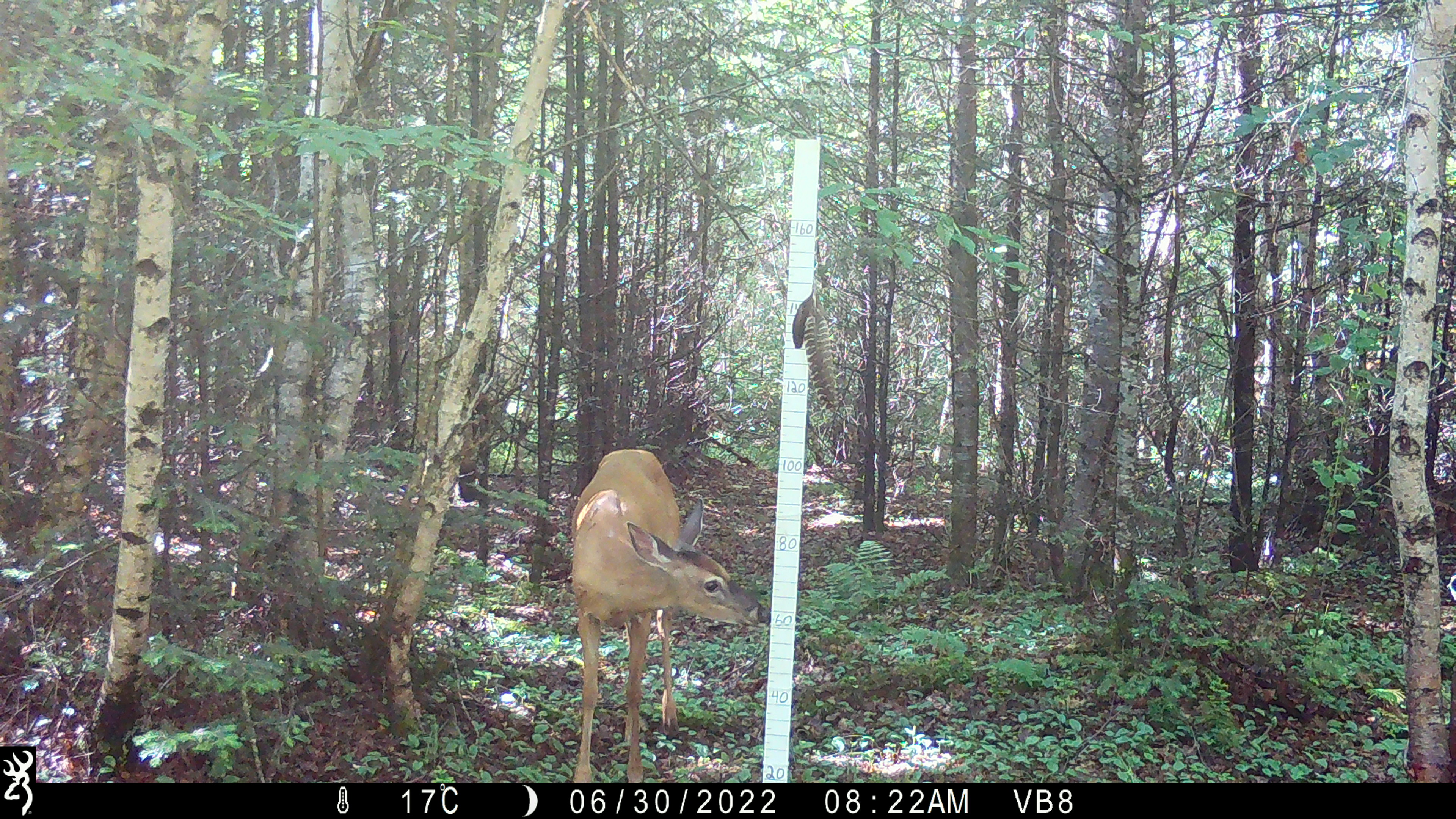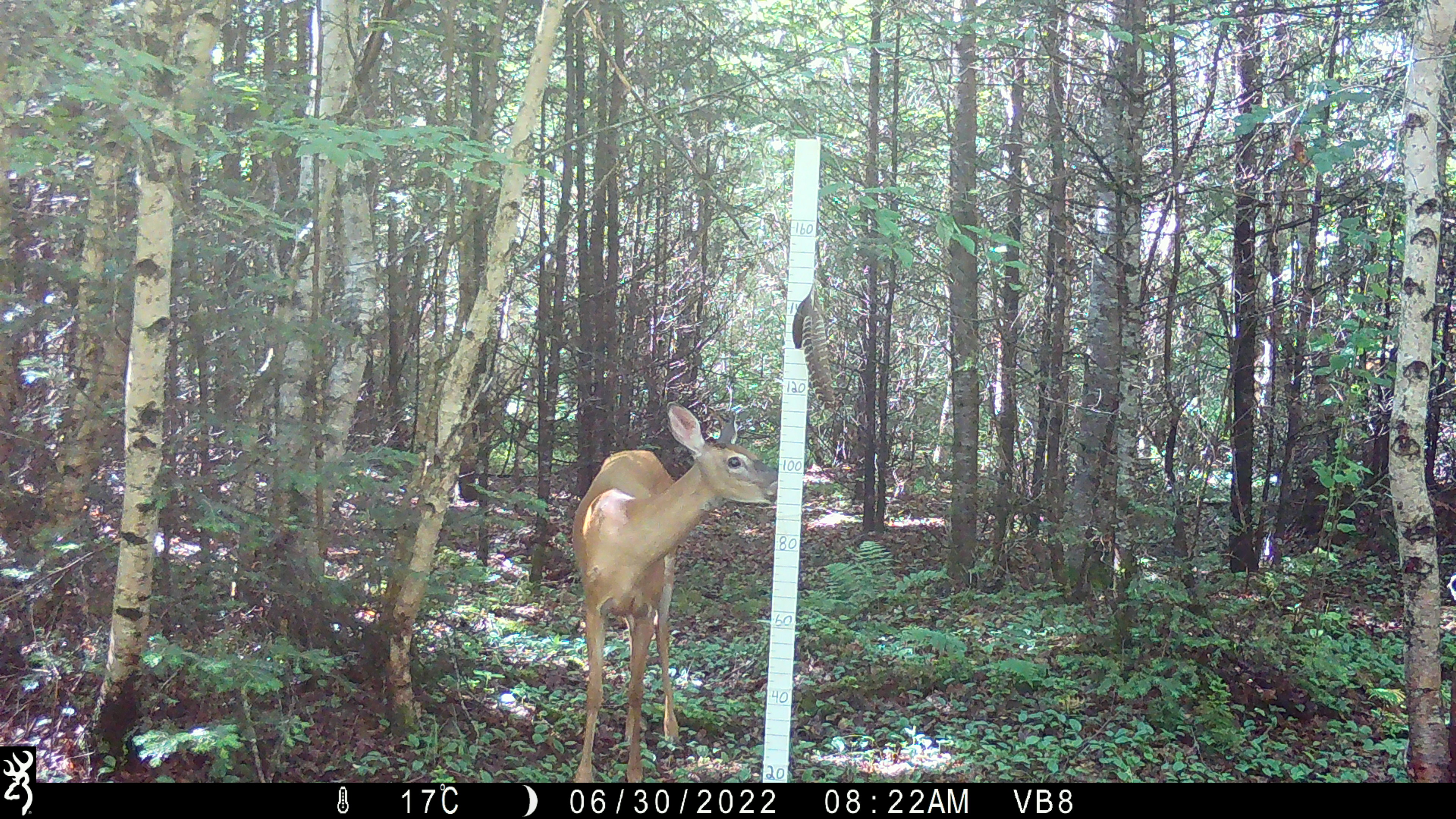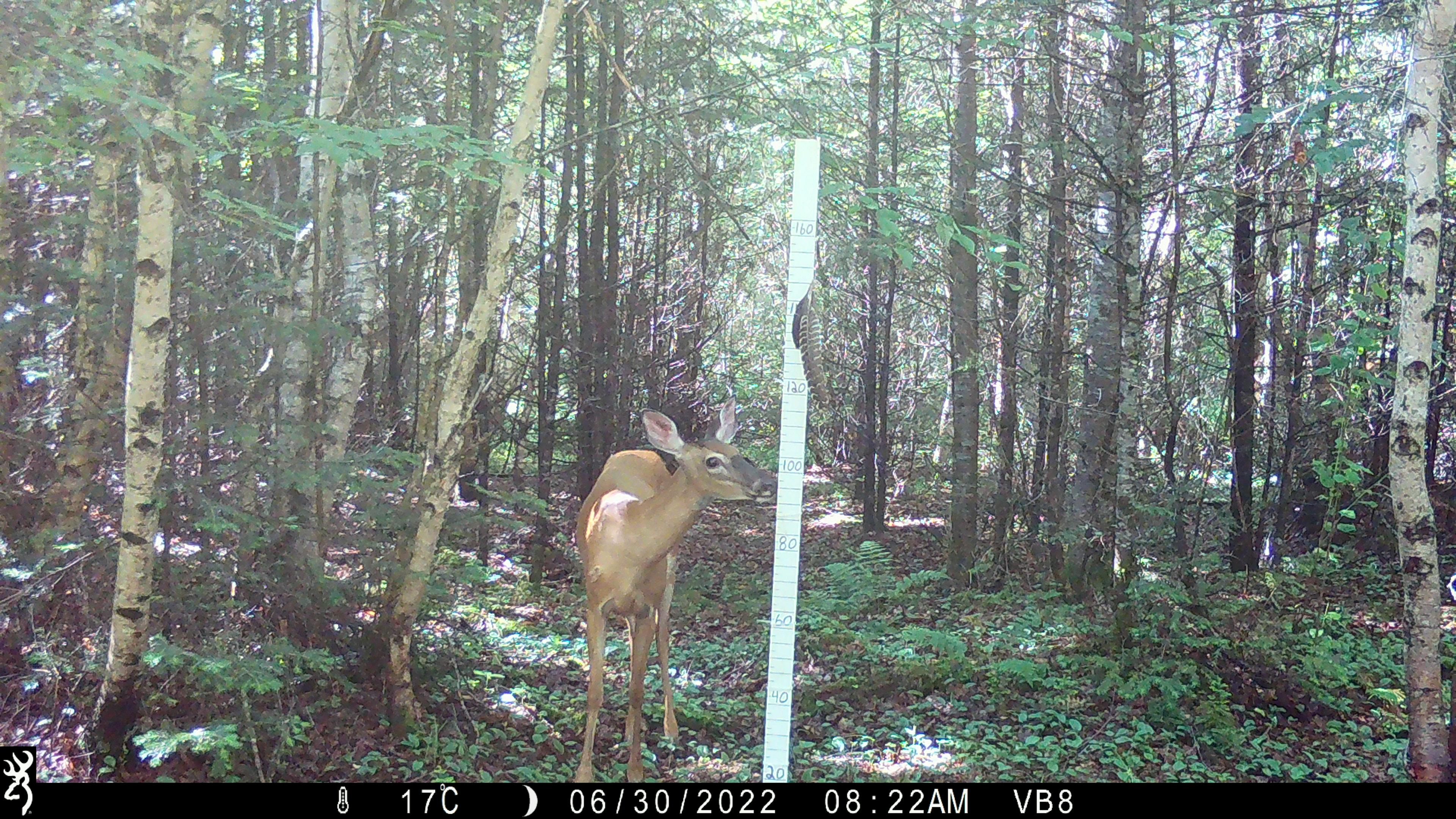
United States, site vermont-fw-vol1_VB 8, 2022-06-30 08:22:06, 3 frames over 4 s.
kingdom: Animalia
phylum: Chordata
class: Mammalia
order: Artiodactyla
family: Cervidae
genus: Odocoileus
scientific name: Odocoileus virginianus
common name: white-tailed deer